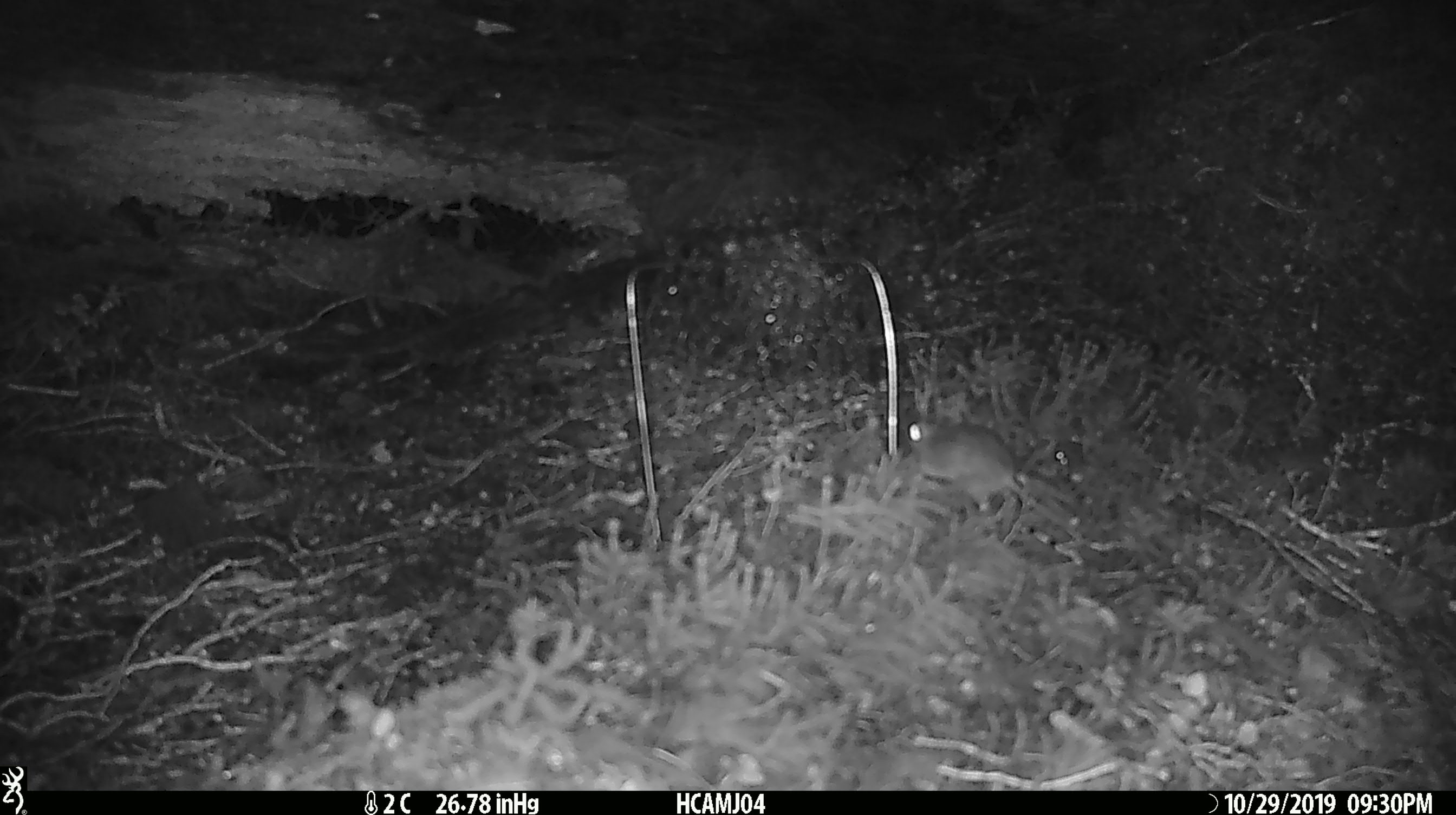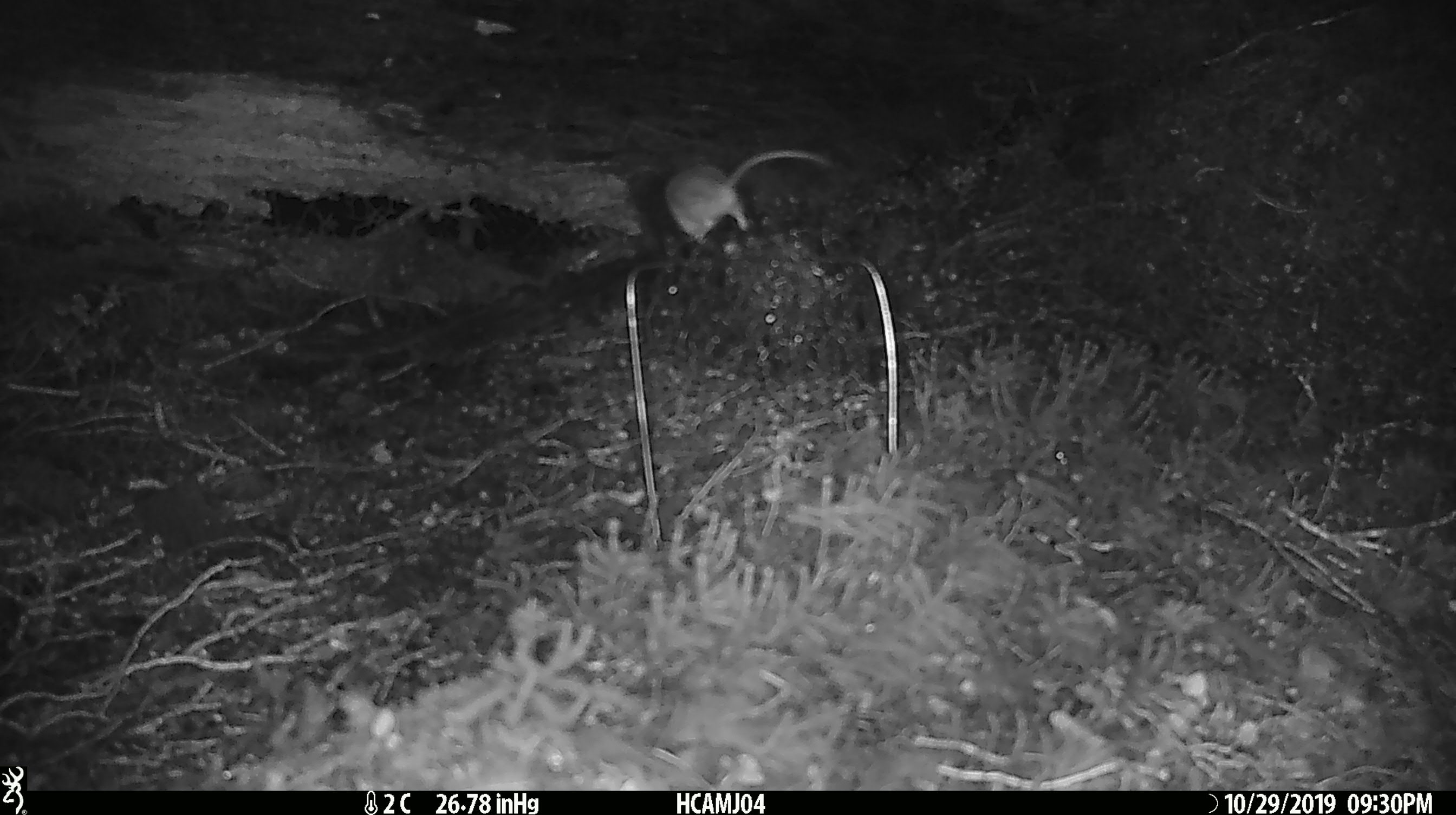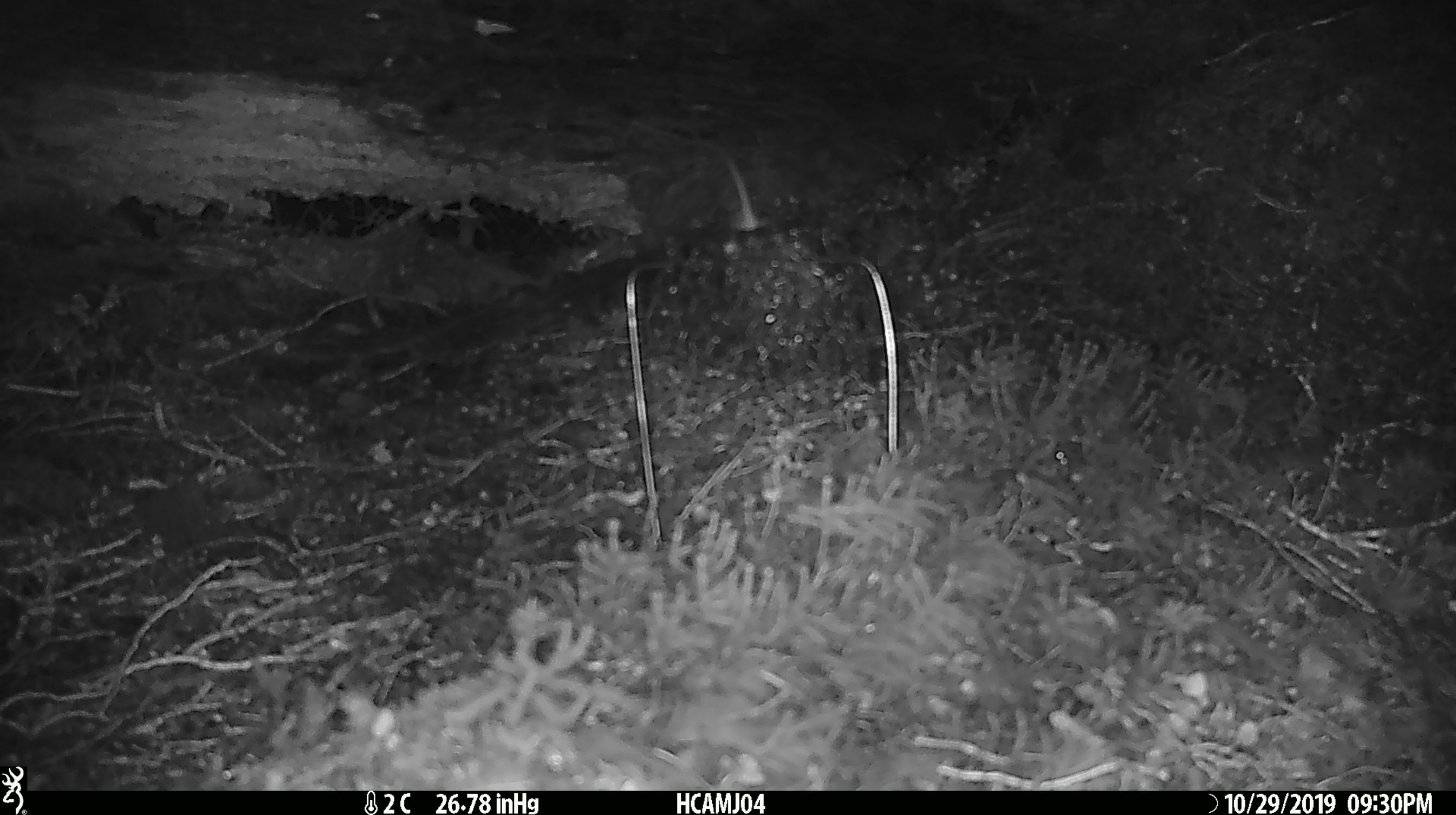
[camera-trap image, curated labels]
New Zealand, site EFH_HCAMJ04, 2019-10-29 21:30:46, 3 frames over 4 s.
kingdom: Animalia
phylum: Chordata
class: Mammalia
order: Rodentia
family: Muridae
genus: Mus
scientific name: Mus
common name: mouse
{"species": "mouse (Mus)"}